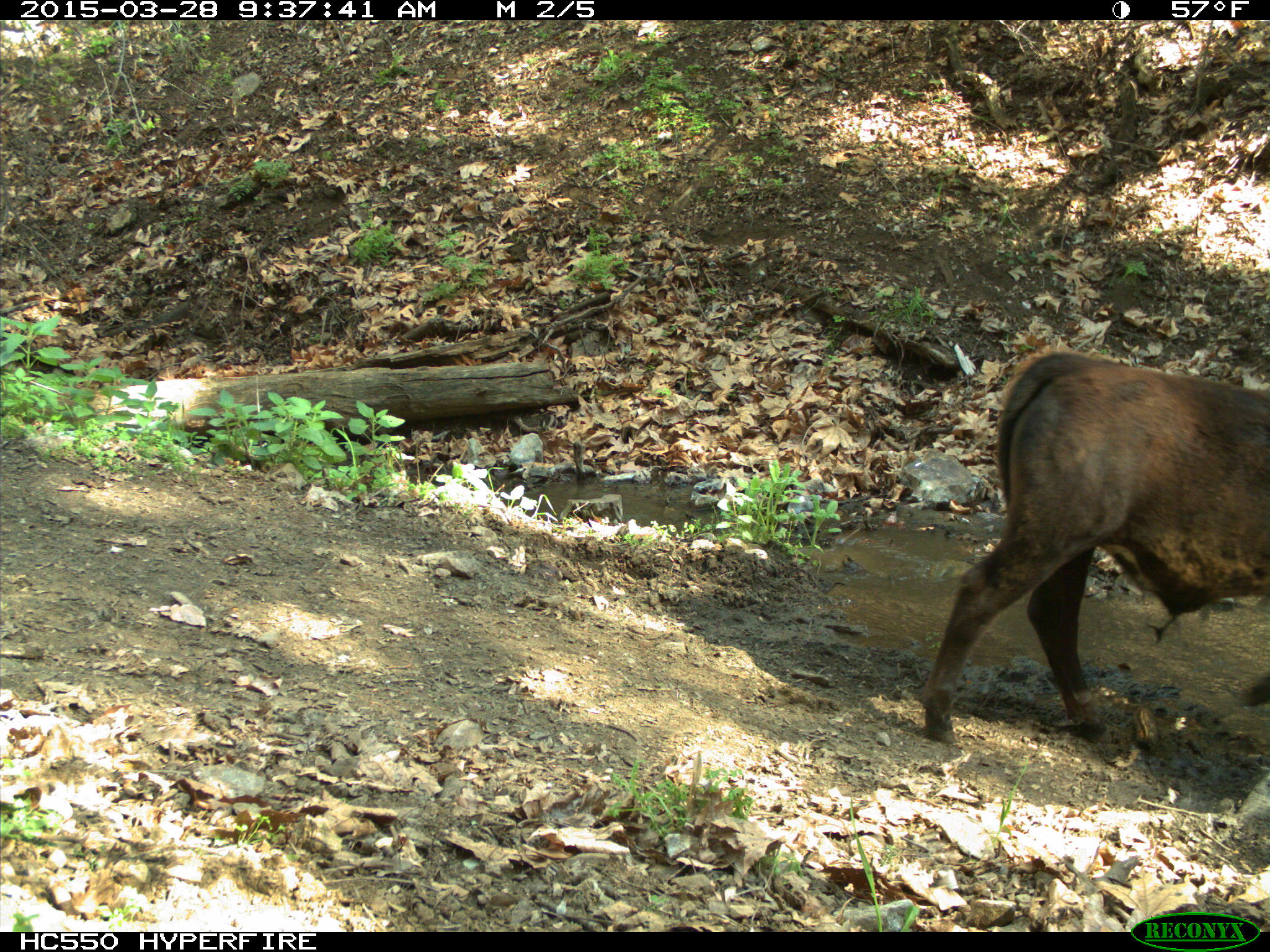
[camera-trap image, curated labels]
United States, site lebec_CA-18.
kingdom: Animalia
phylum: Chordata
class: Mammalia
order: Artiodactyla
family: Bovidae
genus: Bos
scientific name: Bos taurus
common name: domestic cow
Bos taurus (domestic cow).